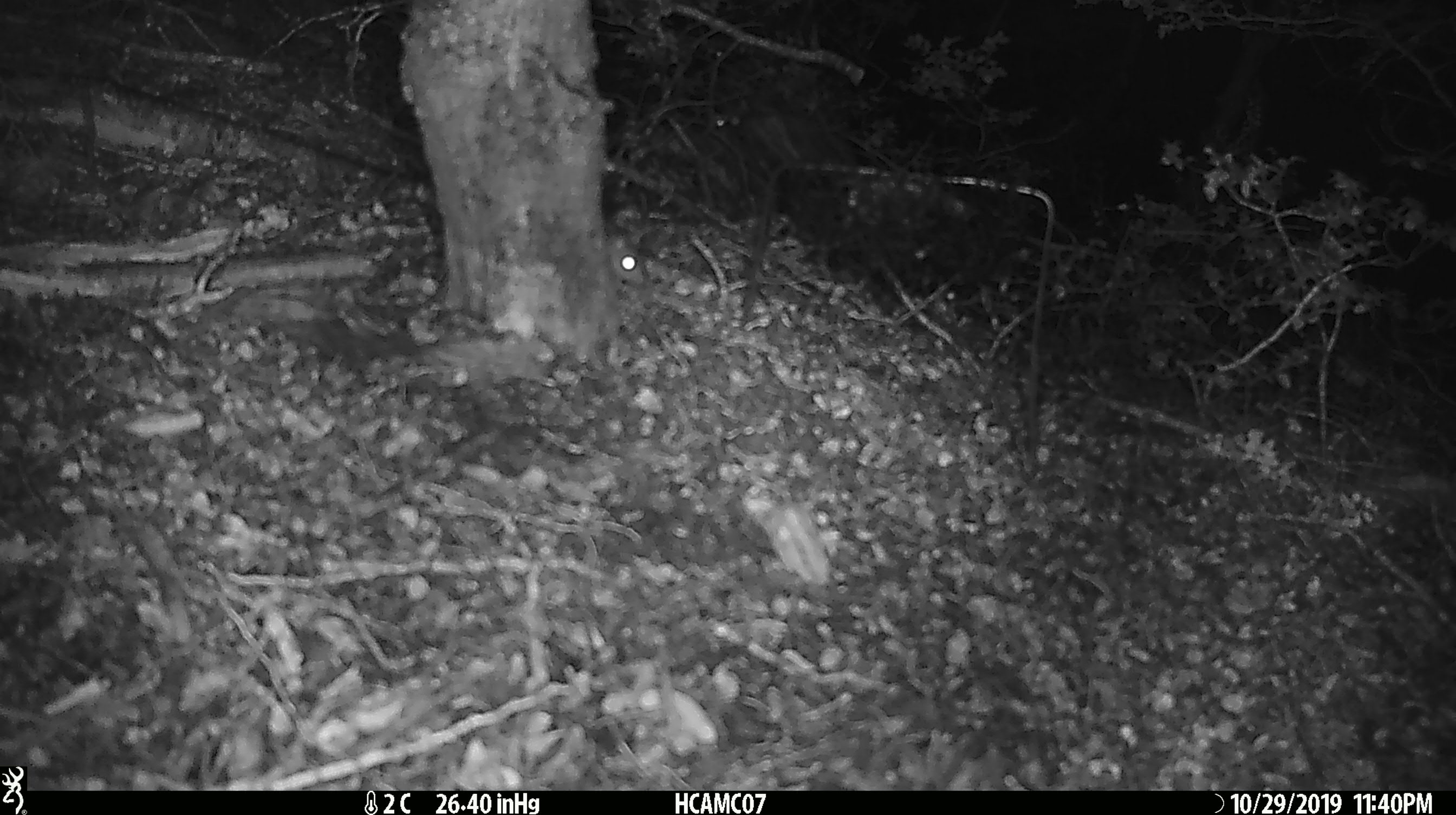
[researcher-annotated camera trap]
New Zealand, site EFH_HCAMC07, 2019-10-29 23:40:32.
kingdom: Animalia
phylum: Chordata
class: Mammalia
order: Rodentia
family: Muridae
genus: Mus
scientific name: Mus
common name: mouse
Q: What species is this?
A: Mouse (Mus).